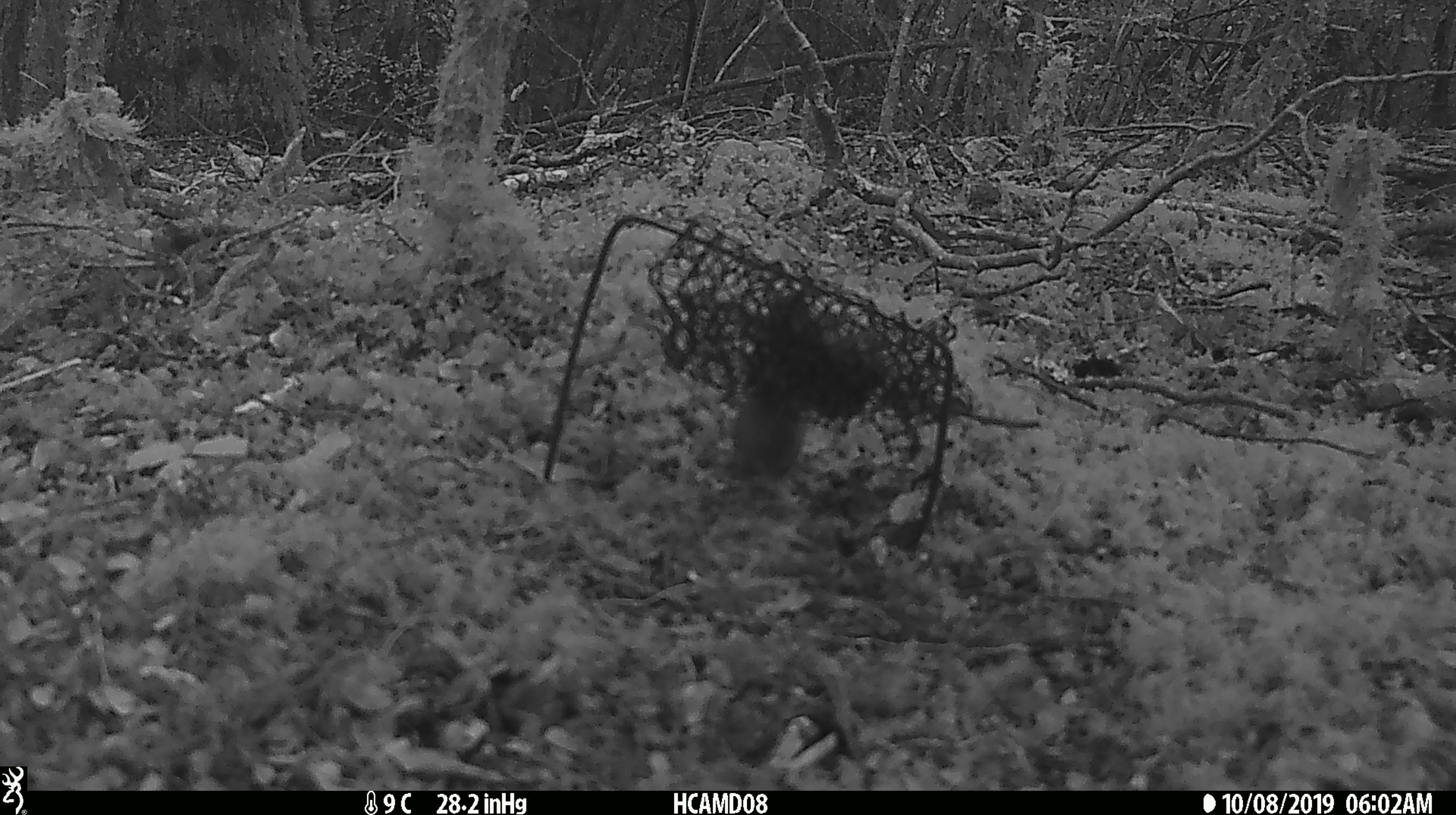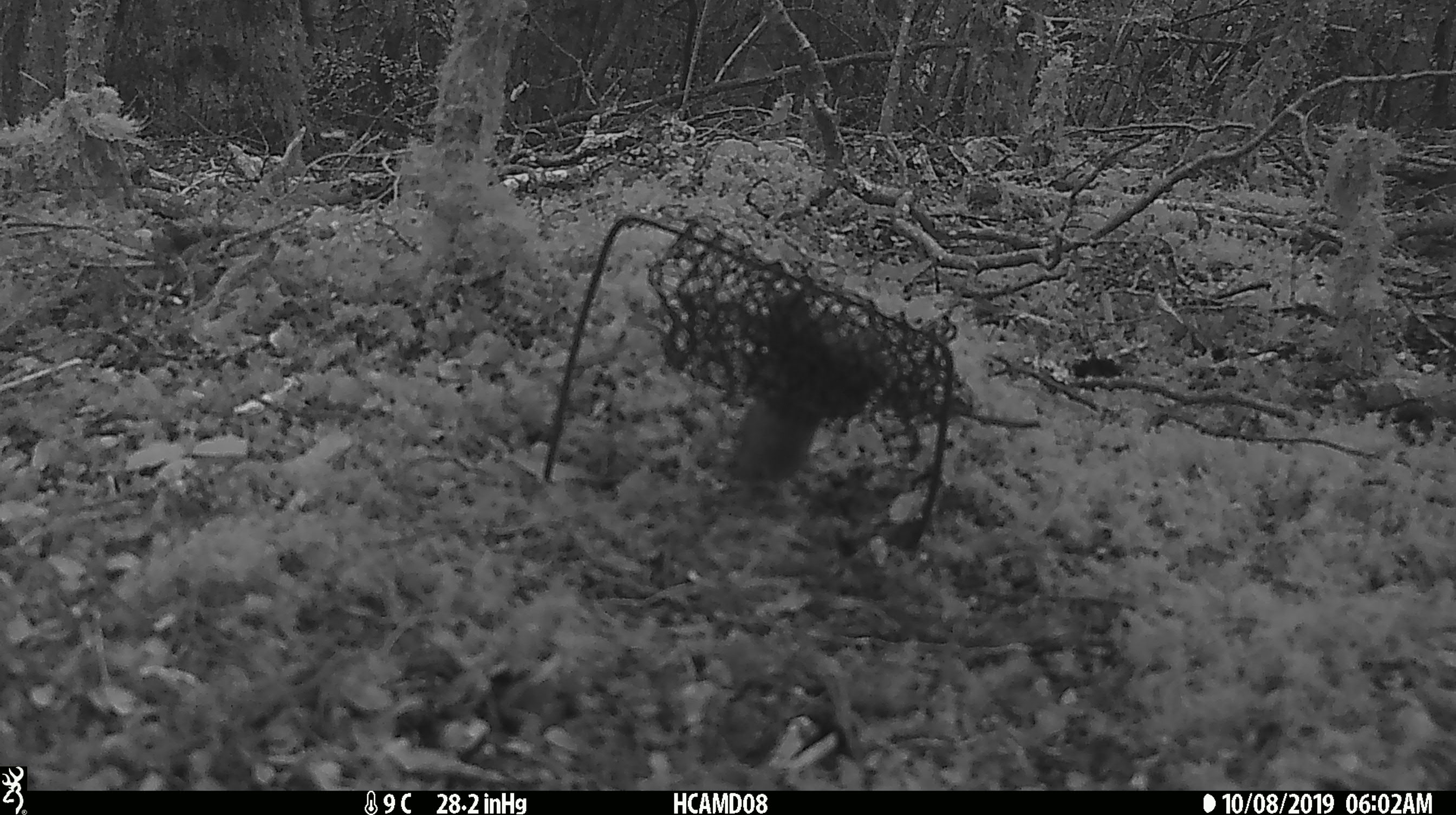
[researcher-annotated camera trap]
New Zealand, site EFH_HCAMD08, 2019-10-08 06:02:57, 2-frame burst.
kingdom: Animalia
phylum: Chordata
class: Mammalia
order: Rodentia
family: Muridae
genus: Mus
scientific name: Mus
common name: mouse